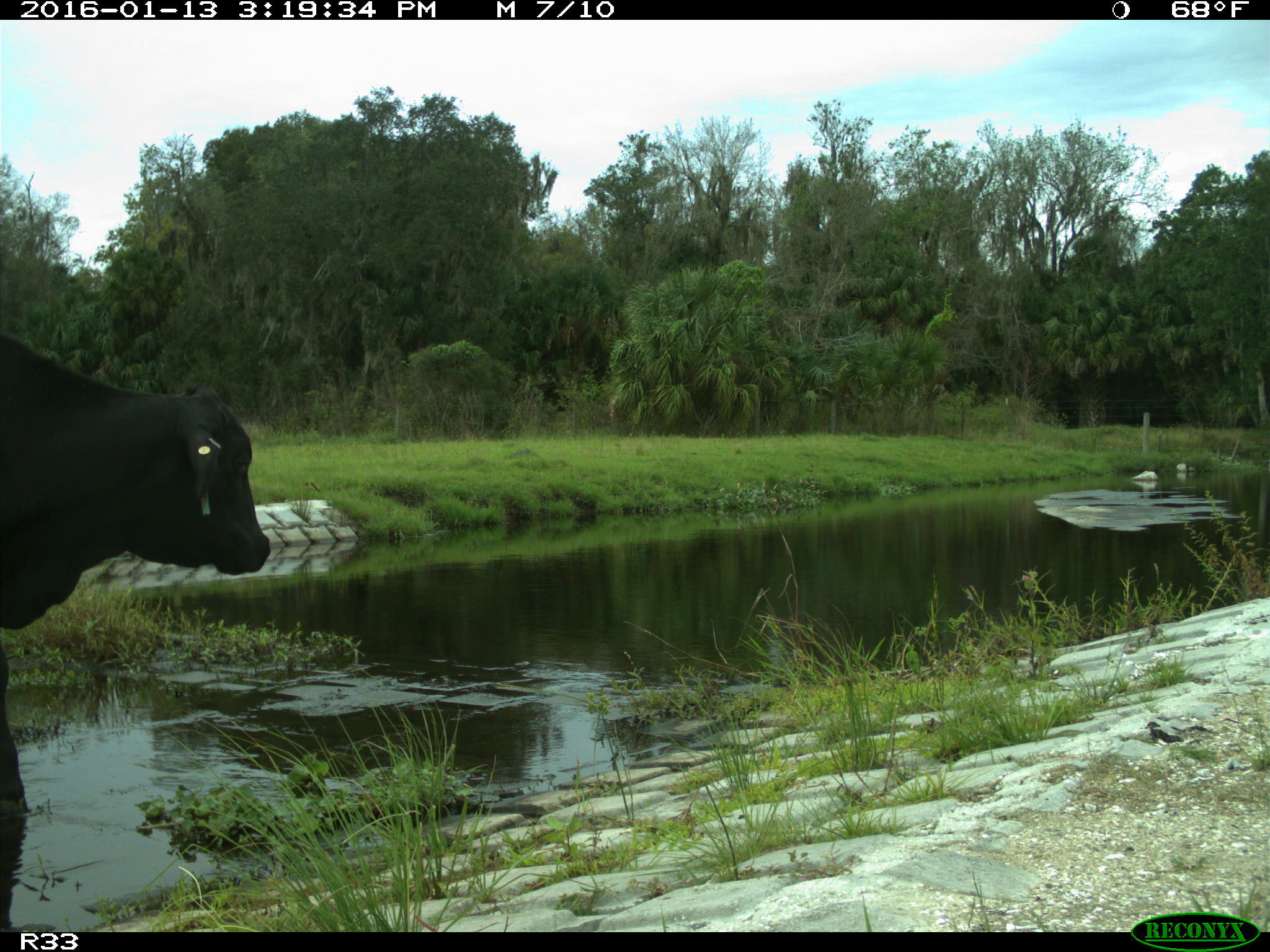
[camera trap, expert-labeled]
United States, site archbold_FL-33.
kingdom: Animalia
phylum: Chordata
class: Mammalia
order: Artiodactyla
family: Bovidae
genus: Bos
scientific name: Bos taurus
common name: domestic cow